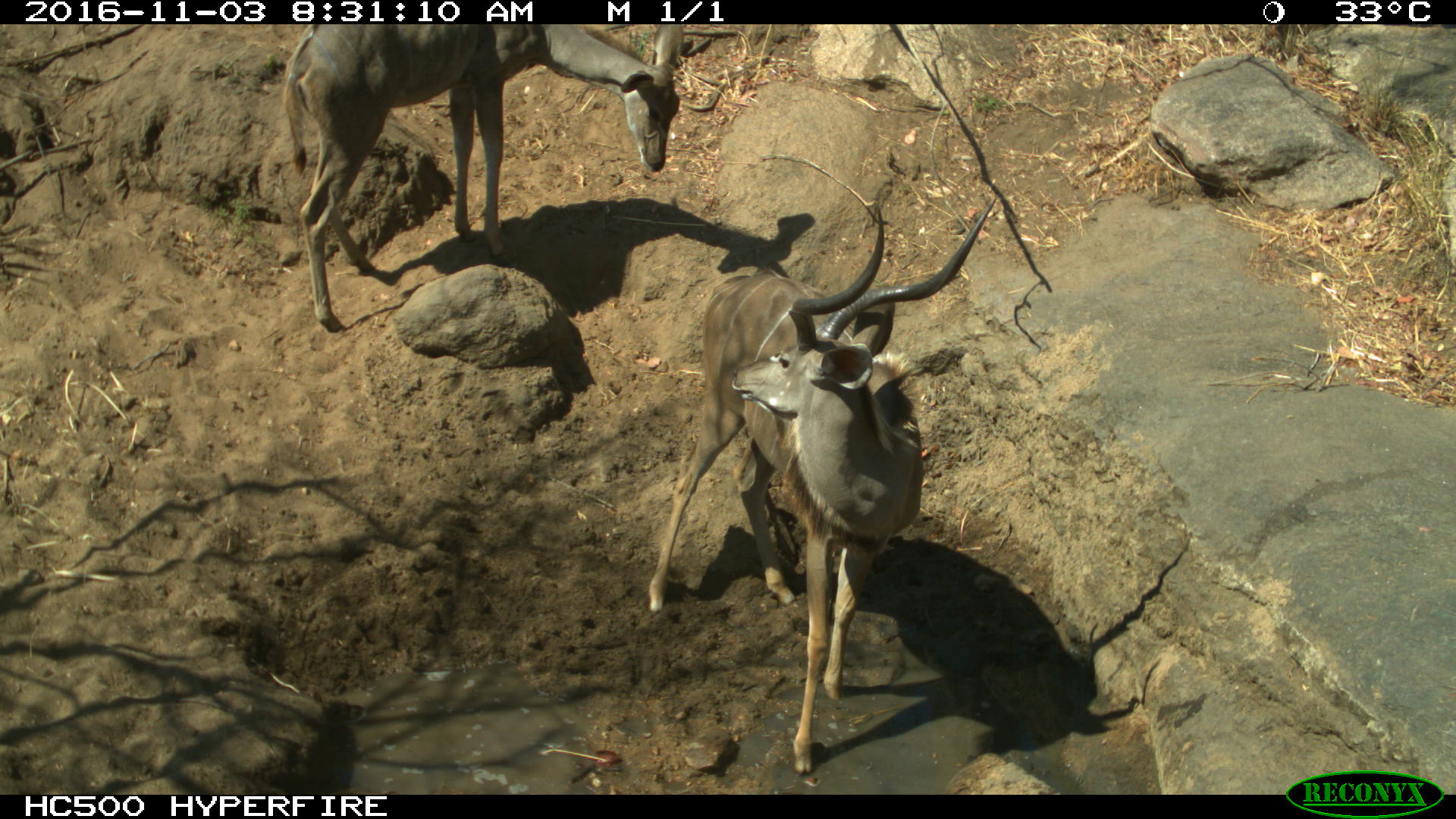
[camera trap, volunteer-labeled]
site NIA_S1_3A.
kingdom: Animalia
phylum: Chordata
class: Mammalia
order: Artiodactyla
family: Bovidae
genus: Tragelaphus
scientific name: Tragelaphus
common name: kudu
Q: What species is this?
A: Kudu (Tragelaphus).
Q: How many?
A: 2.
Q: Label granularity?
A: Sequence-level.